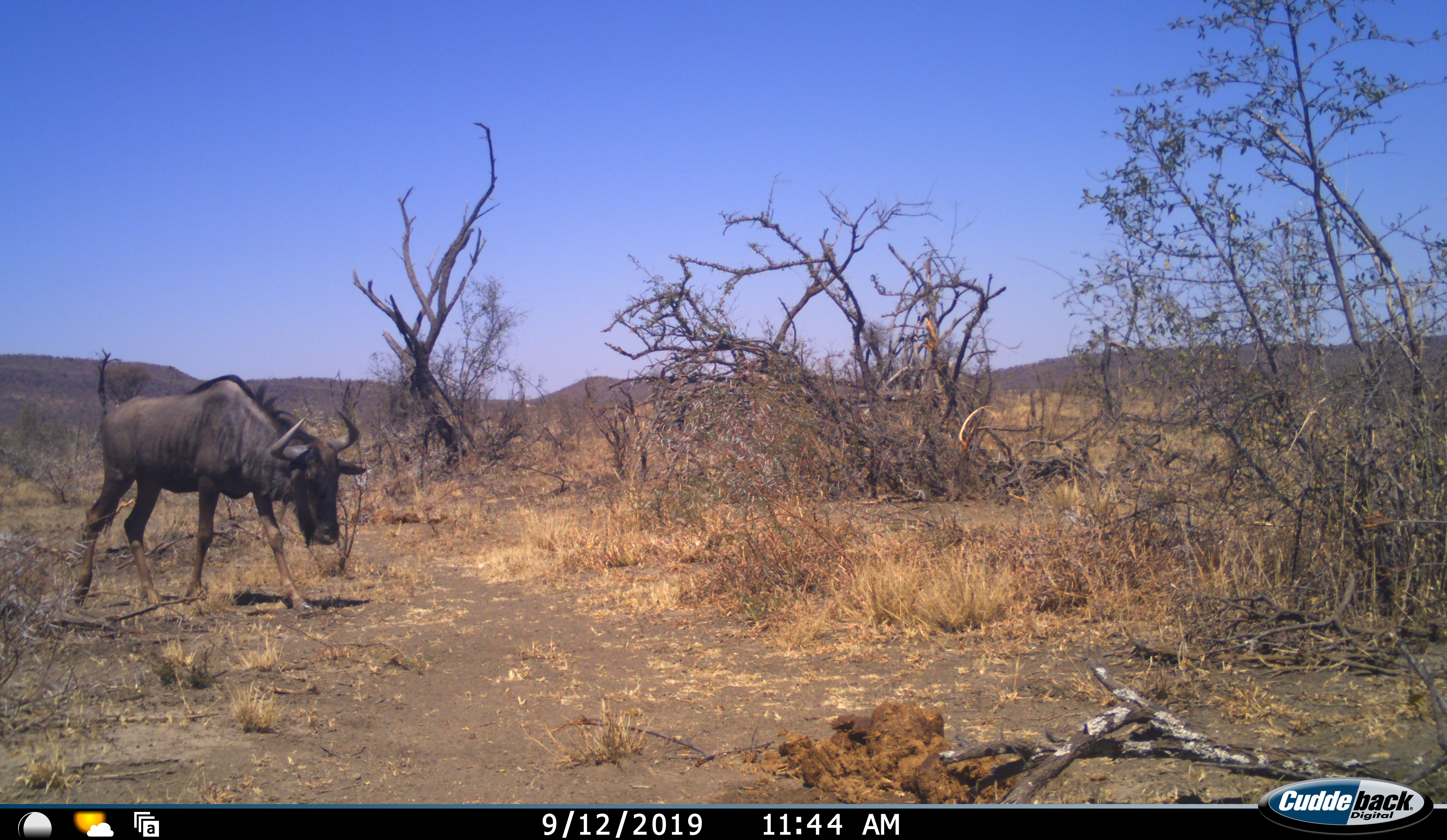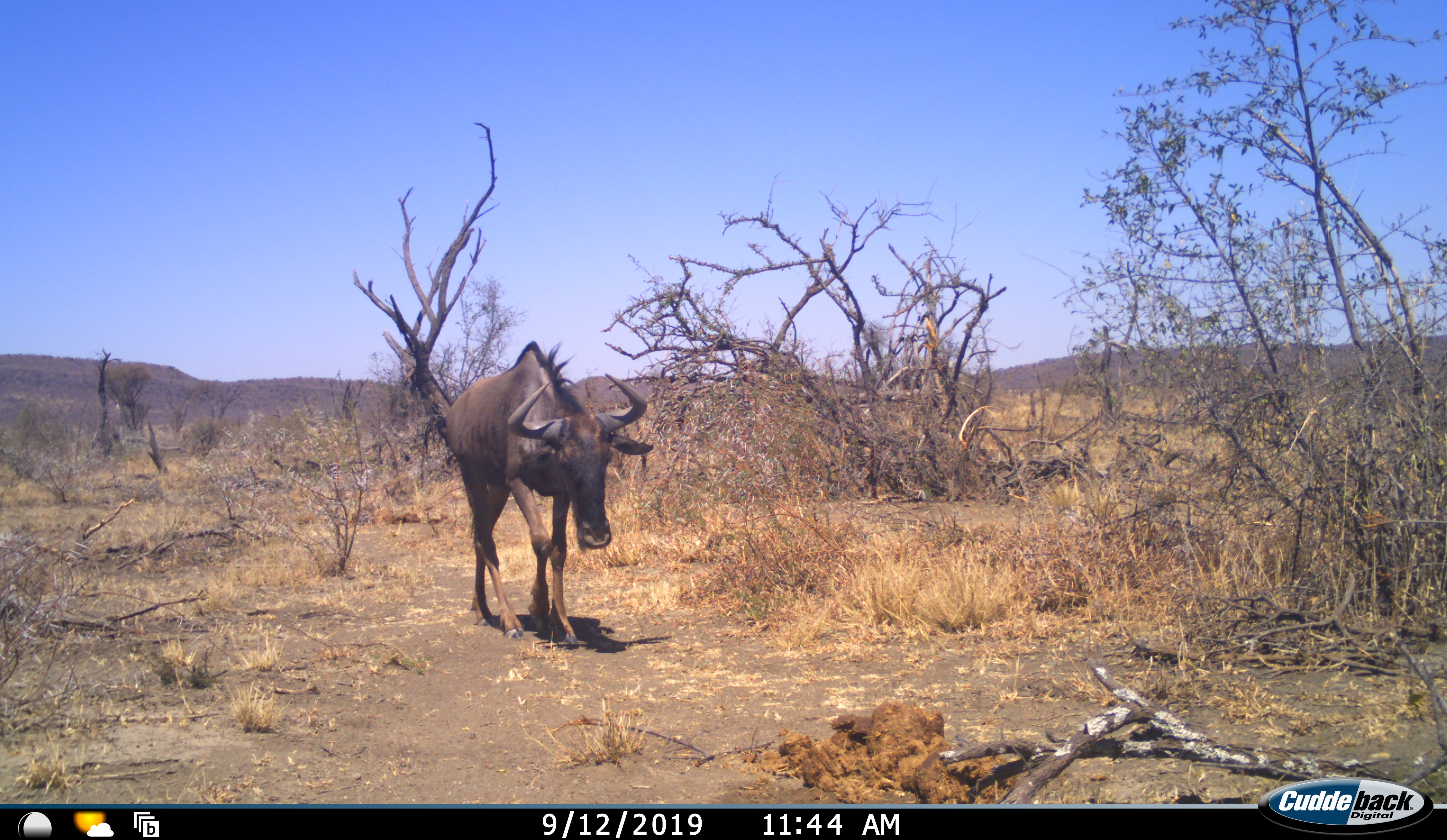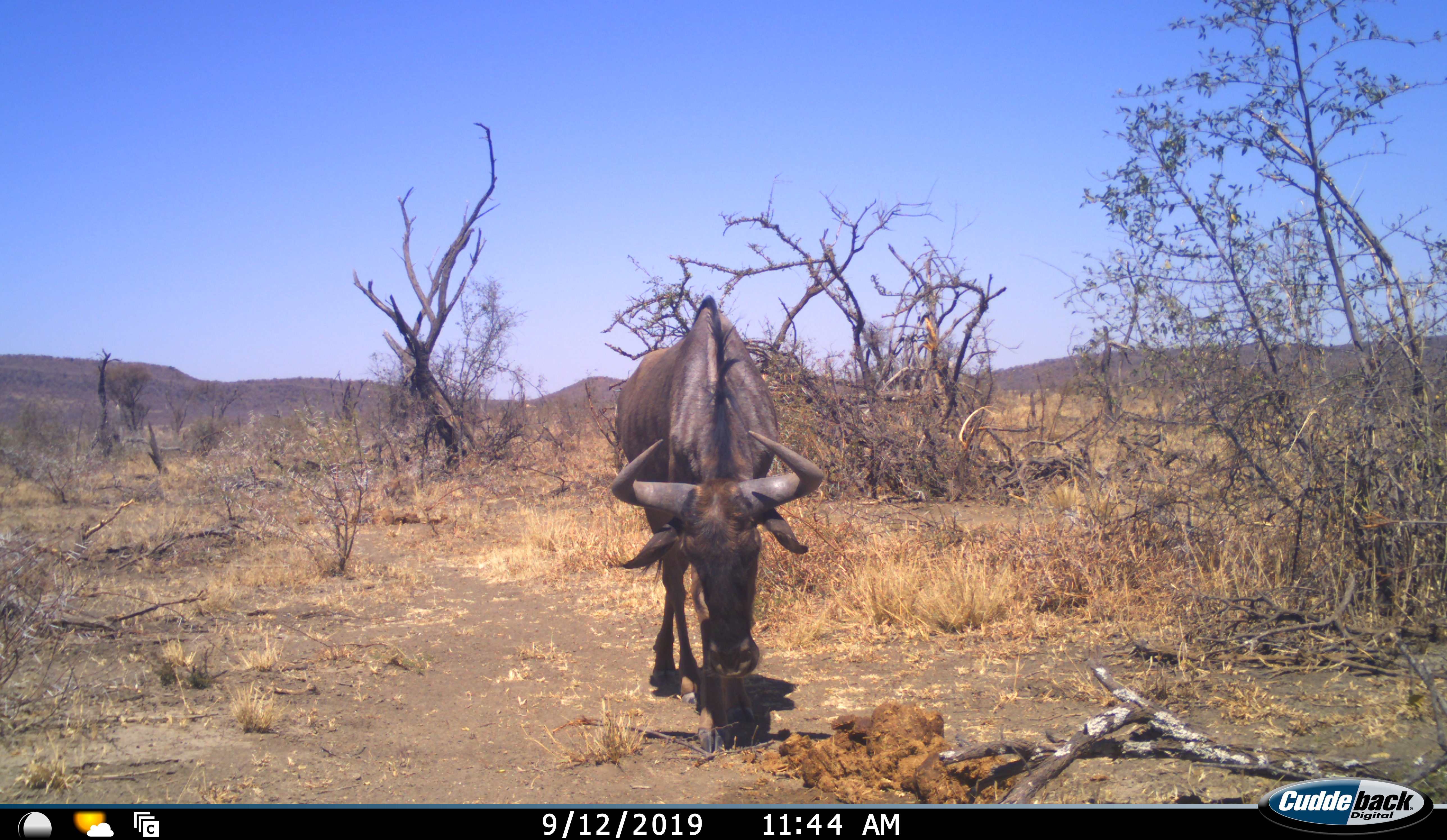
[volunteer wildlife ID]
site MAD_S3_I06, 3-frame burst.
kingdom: Animalia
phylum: Chordata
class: Mammalia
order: Artiodactyla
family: Bovidae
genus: Connochaetes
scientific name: Connochaetes taurinus taurinus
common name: blue wildebeest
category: wildebeestblue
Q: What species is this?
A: Wildebeestblue (blue wildebeest) (Connochaetes taurinus taurinus).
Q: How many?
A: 1.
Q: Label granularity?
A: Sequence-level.